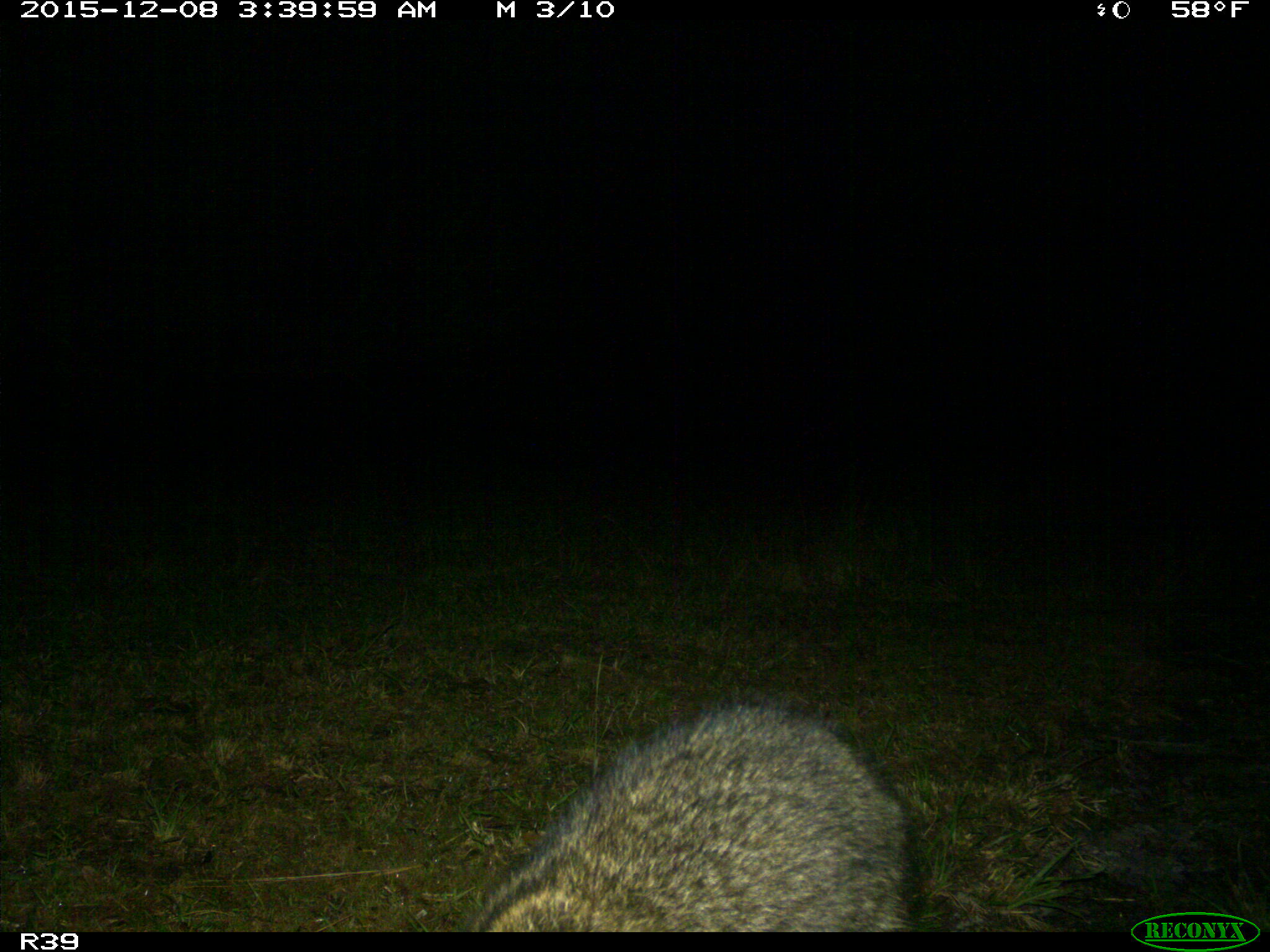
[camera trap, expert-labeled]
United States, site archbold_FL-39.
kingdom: Animalia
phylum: Chordata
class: Mammalia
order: Carnivora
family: Procyonidae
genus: Procyon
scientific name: Procyon lotor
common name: common raccoon